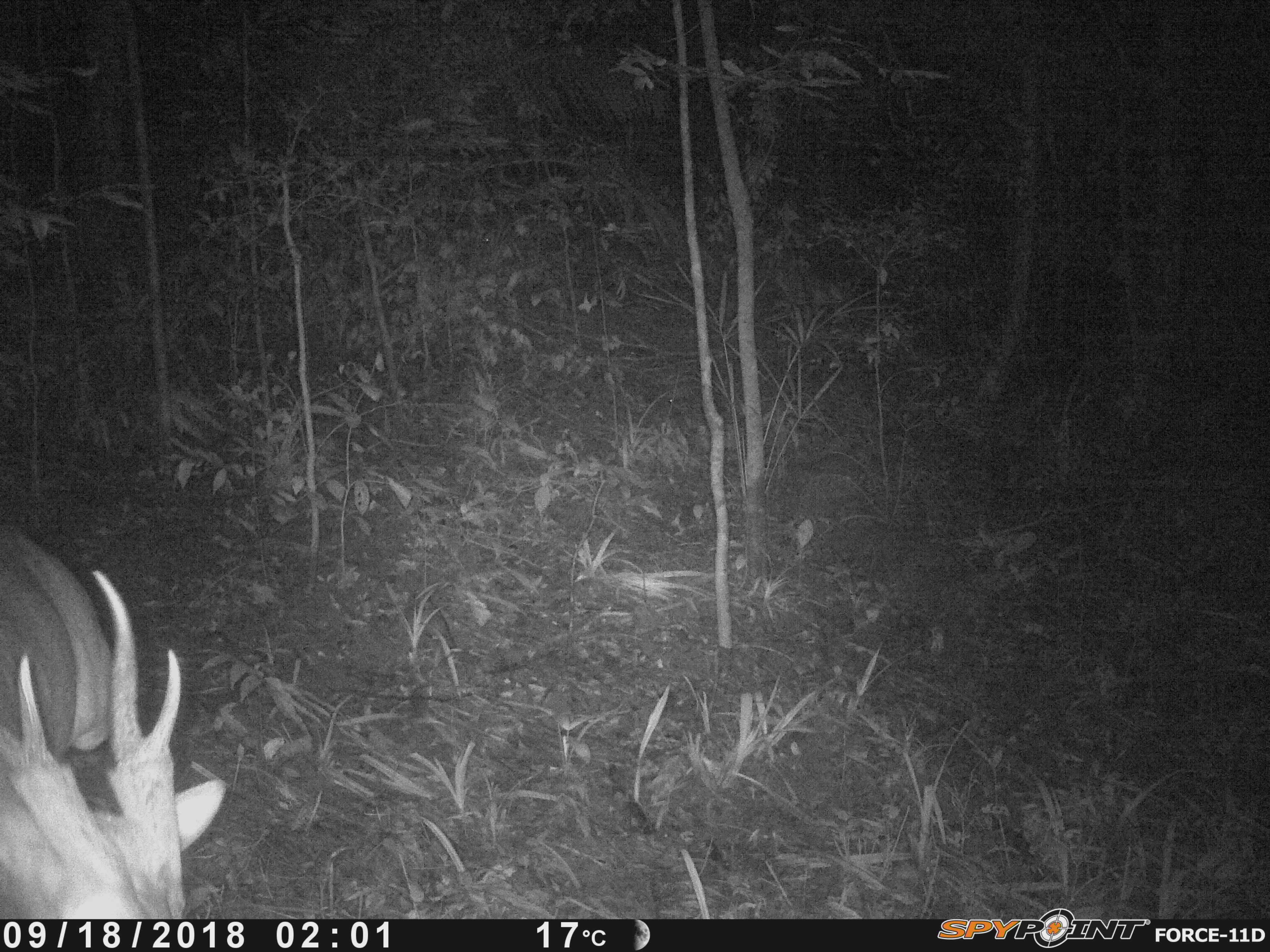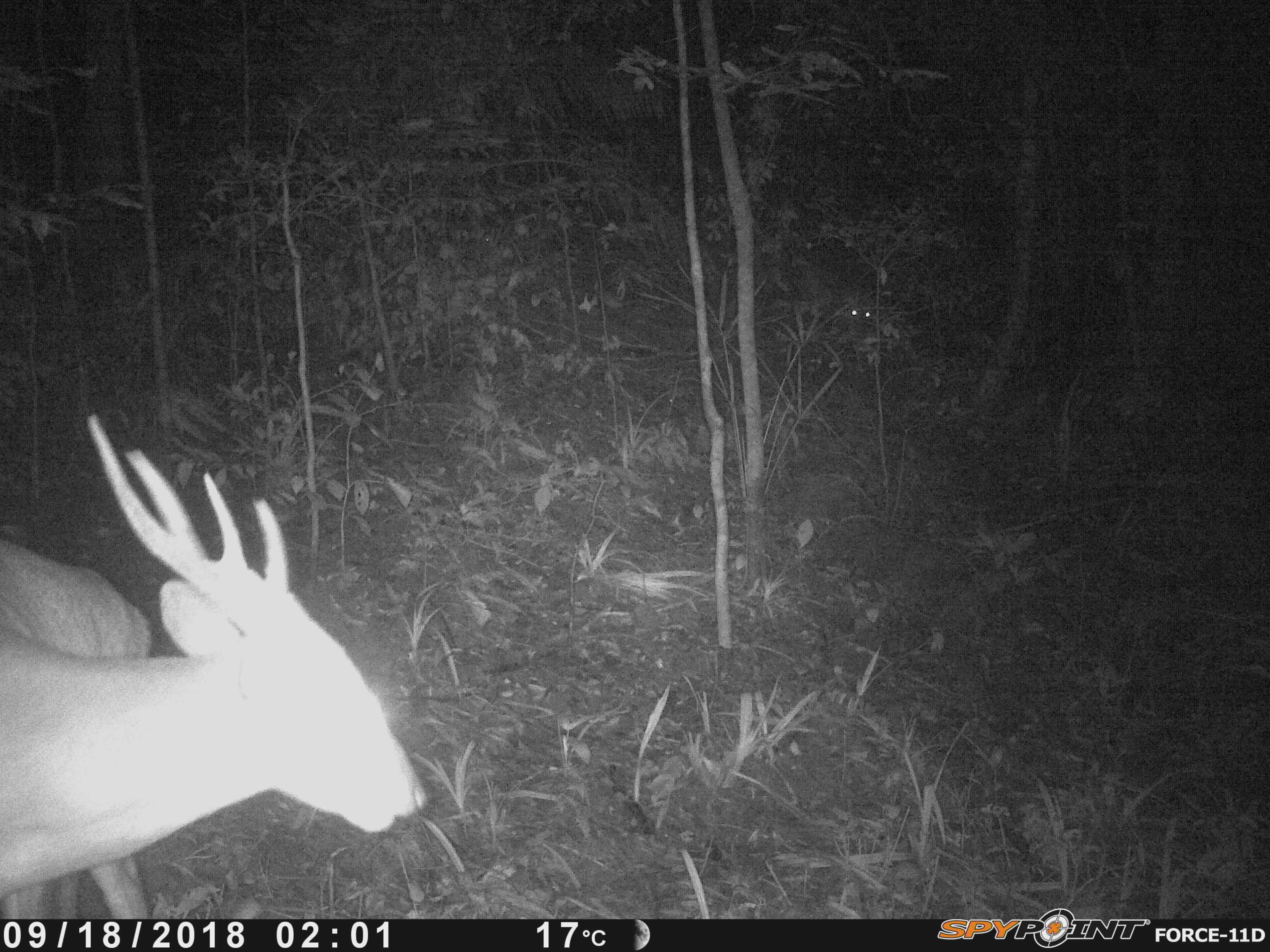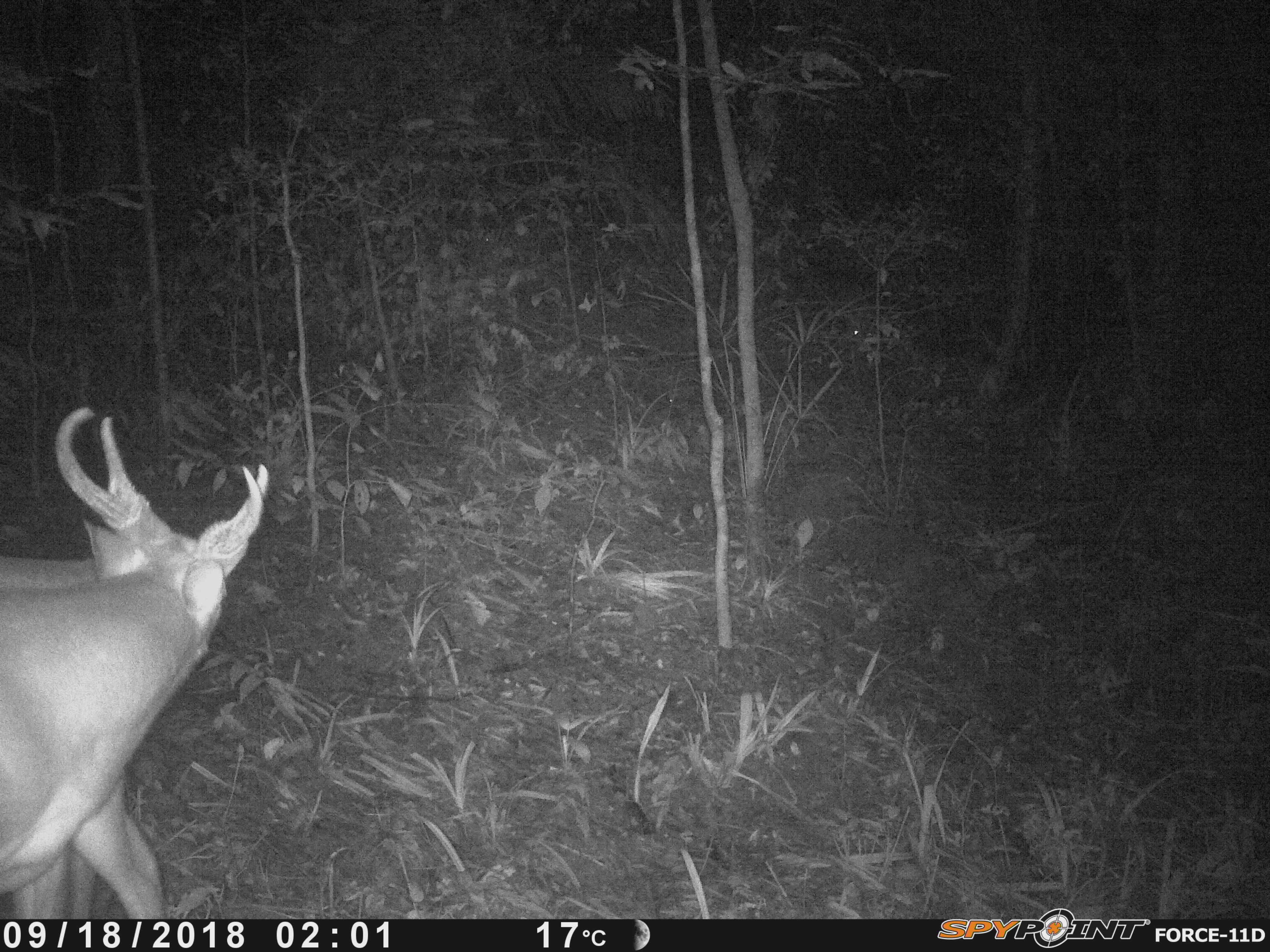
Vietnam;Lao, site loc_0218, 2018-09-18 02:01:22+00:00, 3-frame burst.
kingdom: Animalia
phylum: Chordata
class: Mammalia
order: Artiodactyla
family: Cervidae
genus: Muntiacus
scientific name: Muntiacus vuquangensis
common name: large-antlered muntjac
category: large antlered muntjac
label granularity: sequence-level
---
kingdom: Animalia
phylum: Arthropoda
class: Insecta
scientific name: Insecta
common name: insect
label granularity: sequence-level